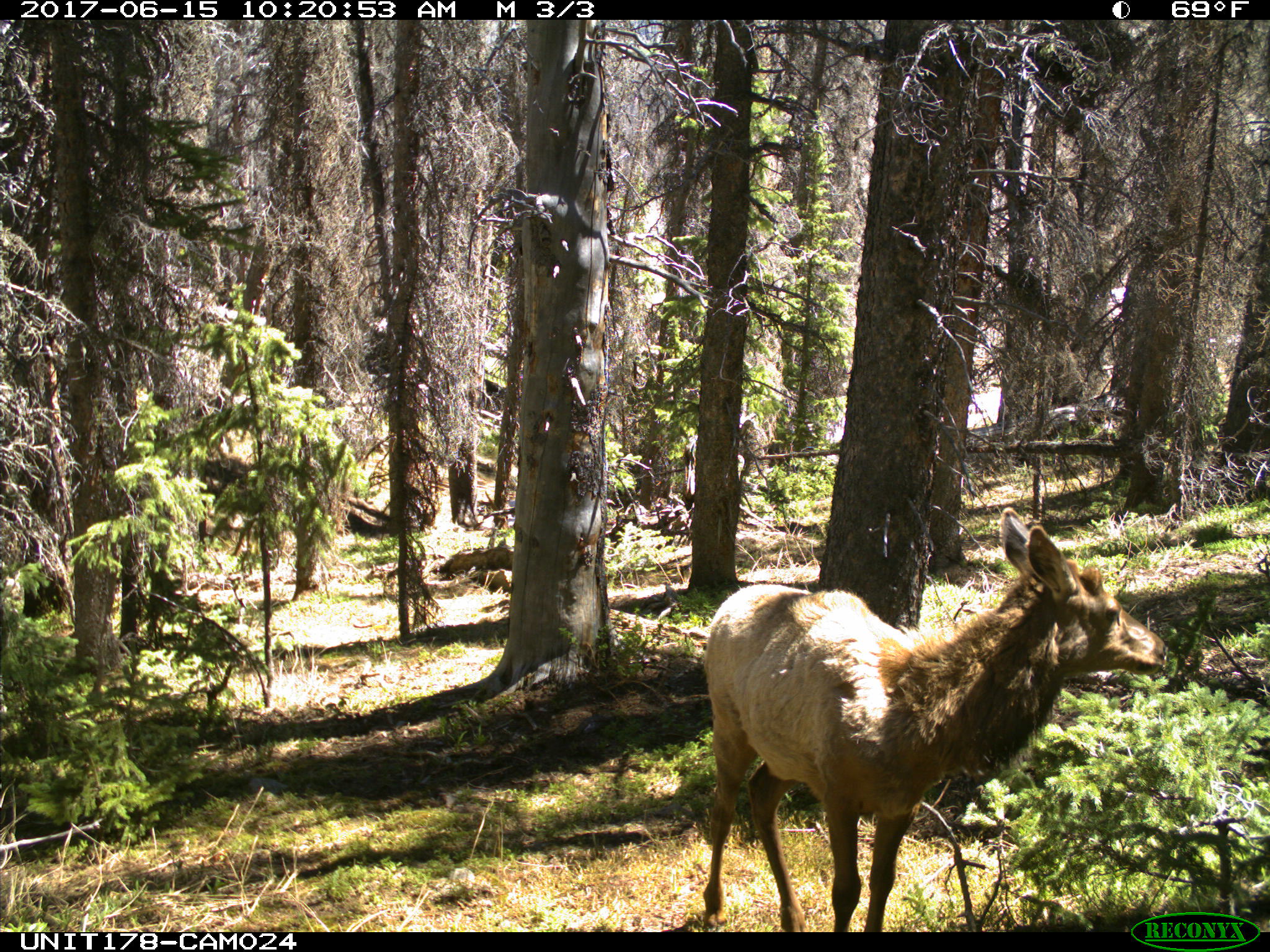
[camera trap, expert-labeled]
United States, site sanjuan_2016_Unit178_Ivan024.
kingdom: Animalia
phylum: Chordata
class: Mammalia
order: Artiodactyla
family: Cervidae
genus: Cervus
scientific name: Cervus elaphus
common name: red deer